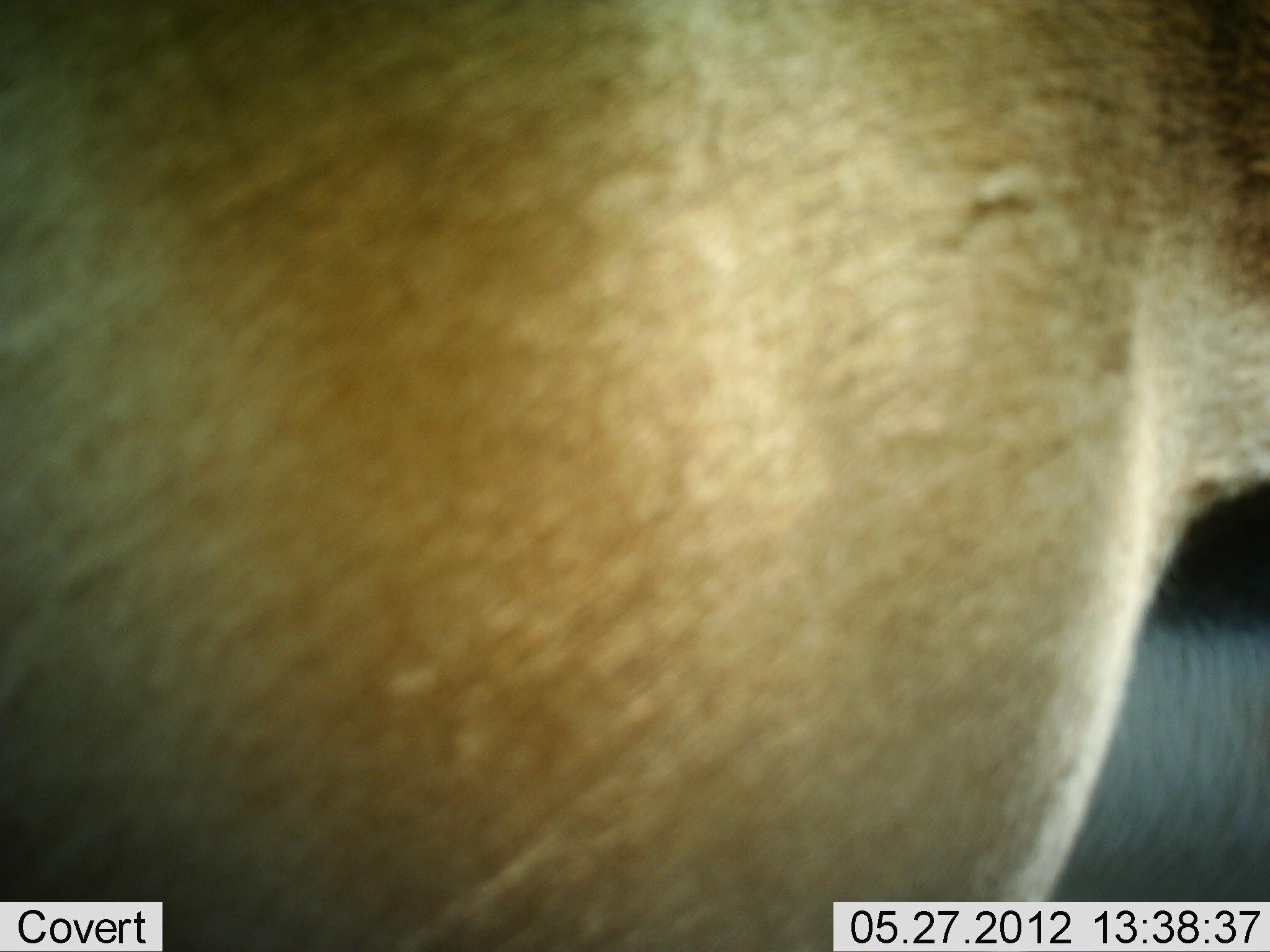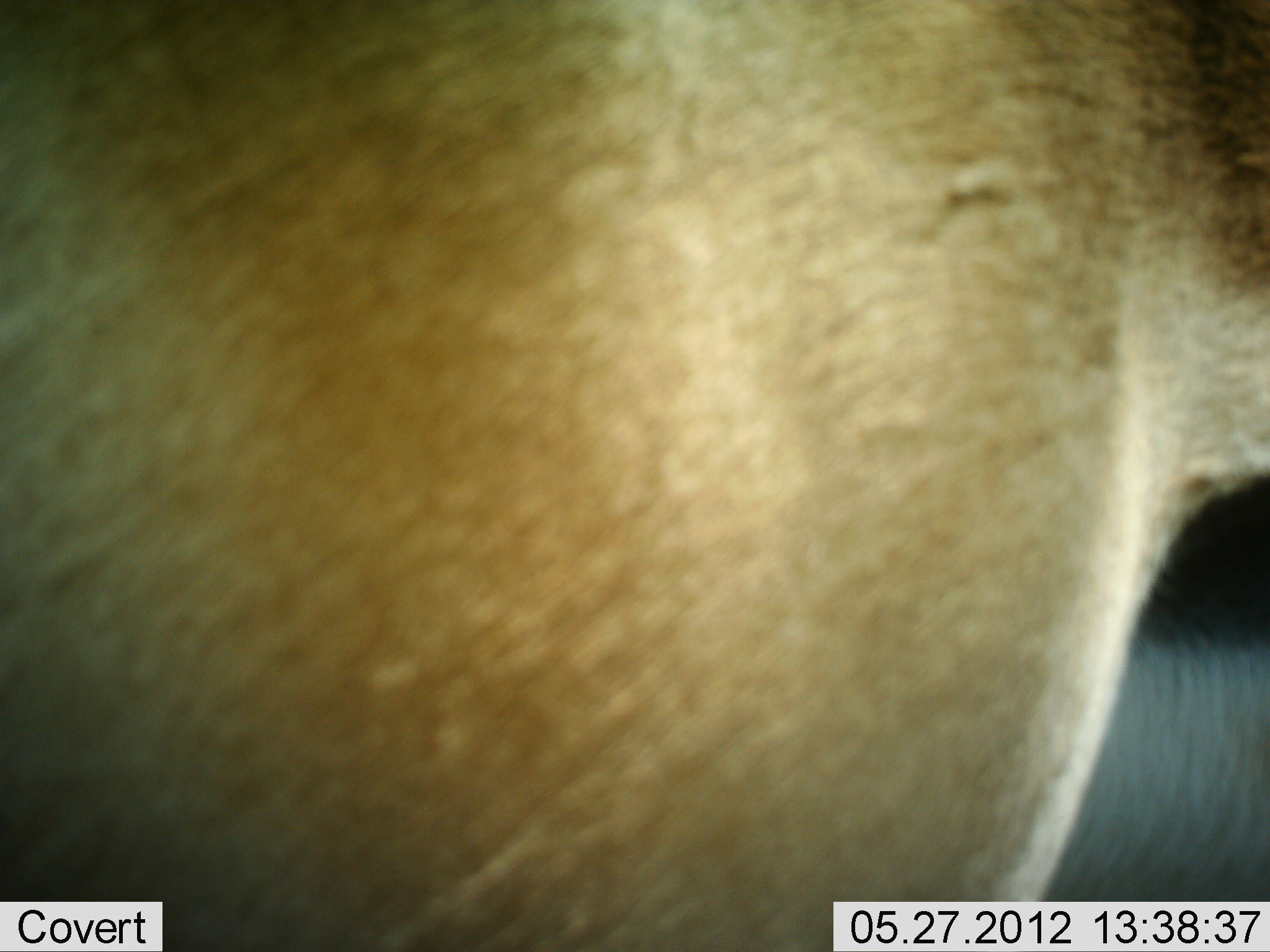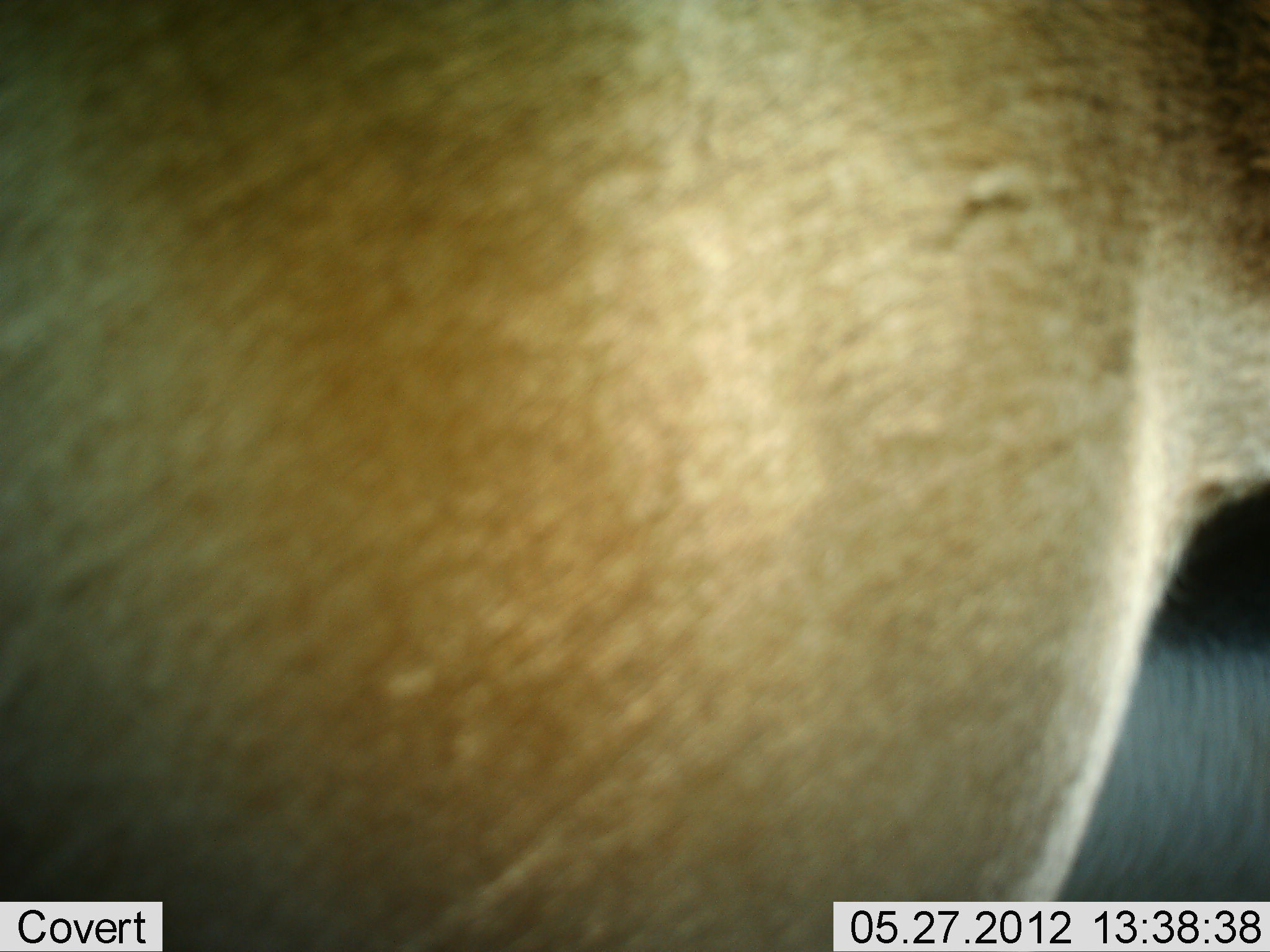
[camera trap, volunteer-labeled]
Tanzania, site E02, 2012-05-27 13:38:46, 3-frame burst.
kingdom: Animalia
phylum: Chordata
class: Mammalia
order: Artiodactyla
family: Bovidae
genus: Eudorcas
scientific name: Eudorcas thomsonii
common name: thomson's gazelle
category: gazellethomsons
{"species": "gazellethomsons (thomson's gazelle) (Eudorcas thomsonii)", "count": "1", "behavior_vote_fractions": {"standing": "100%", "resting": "0%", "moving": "0%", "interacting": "0%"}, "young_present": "0%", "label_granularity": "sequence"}